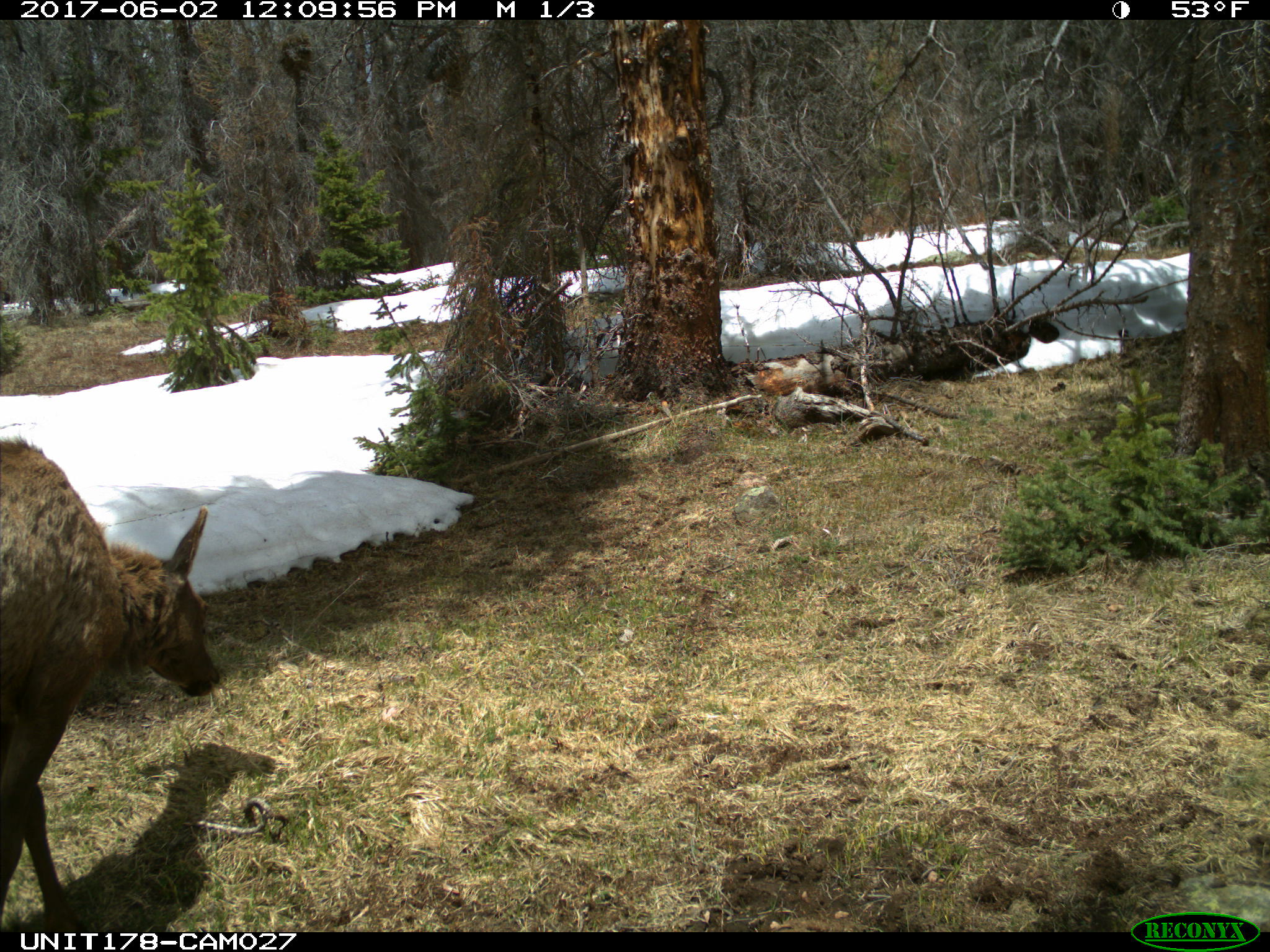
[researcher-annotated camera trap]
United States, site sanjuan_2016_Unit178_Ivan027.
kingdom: Animalia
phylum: Chordata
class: Mammalia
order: Artiodactyla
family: Cervidae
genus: Cervus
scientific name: Cervus elaphus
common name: red deer